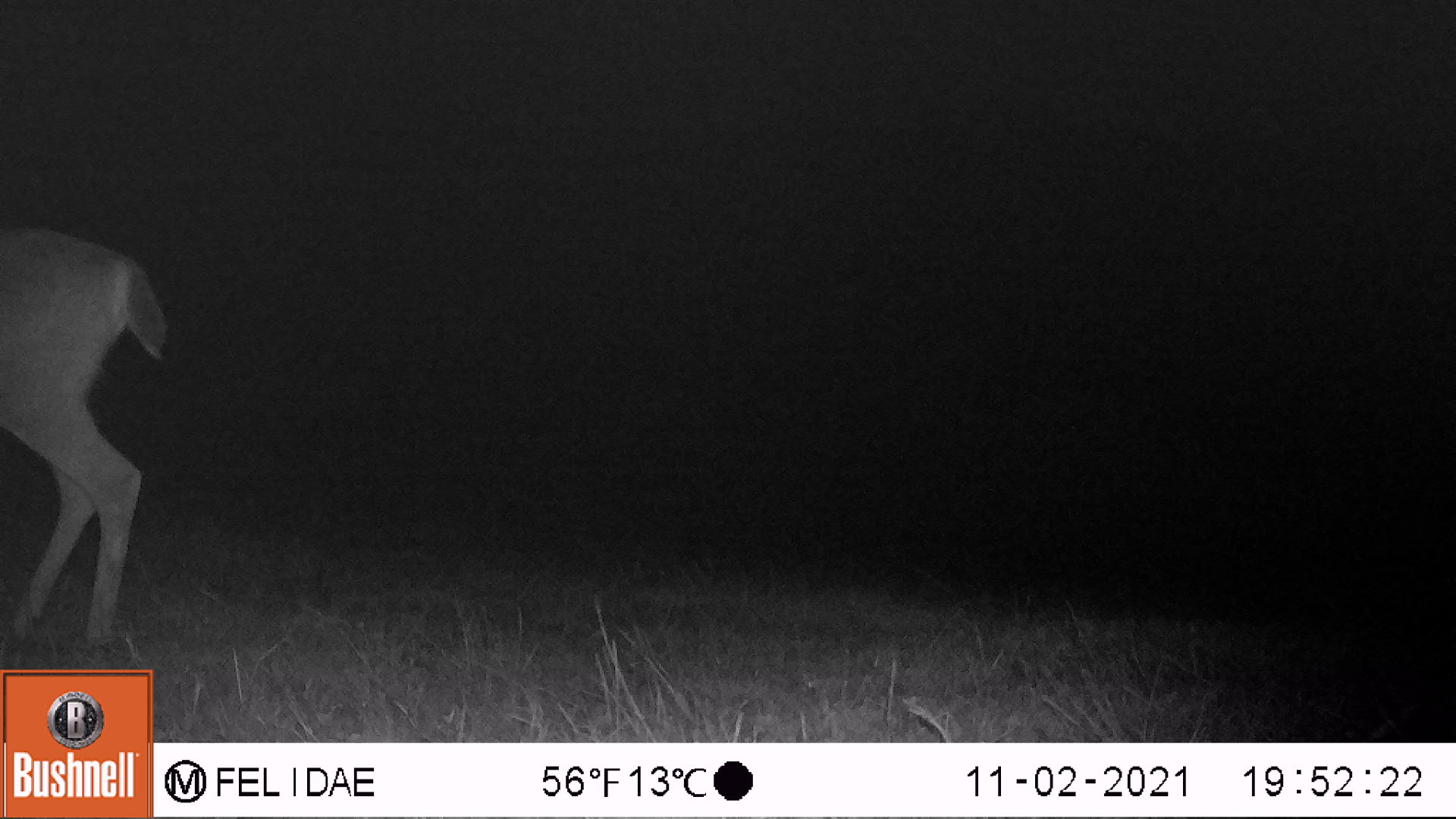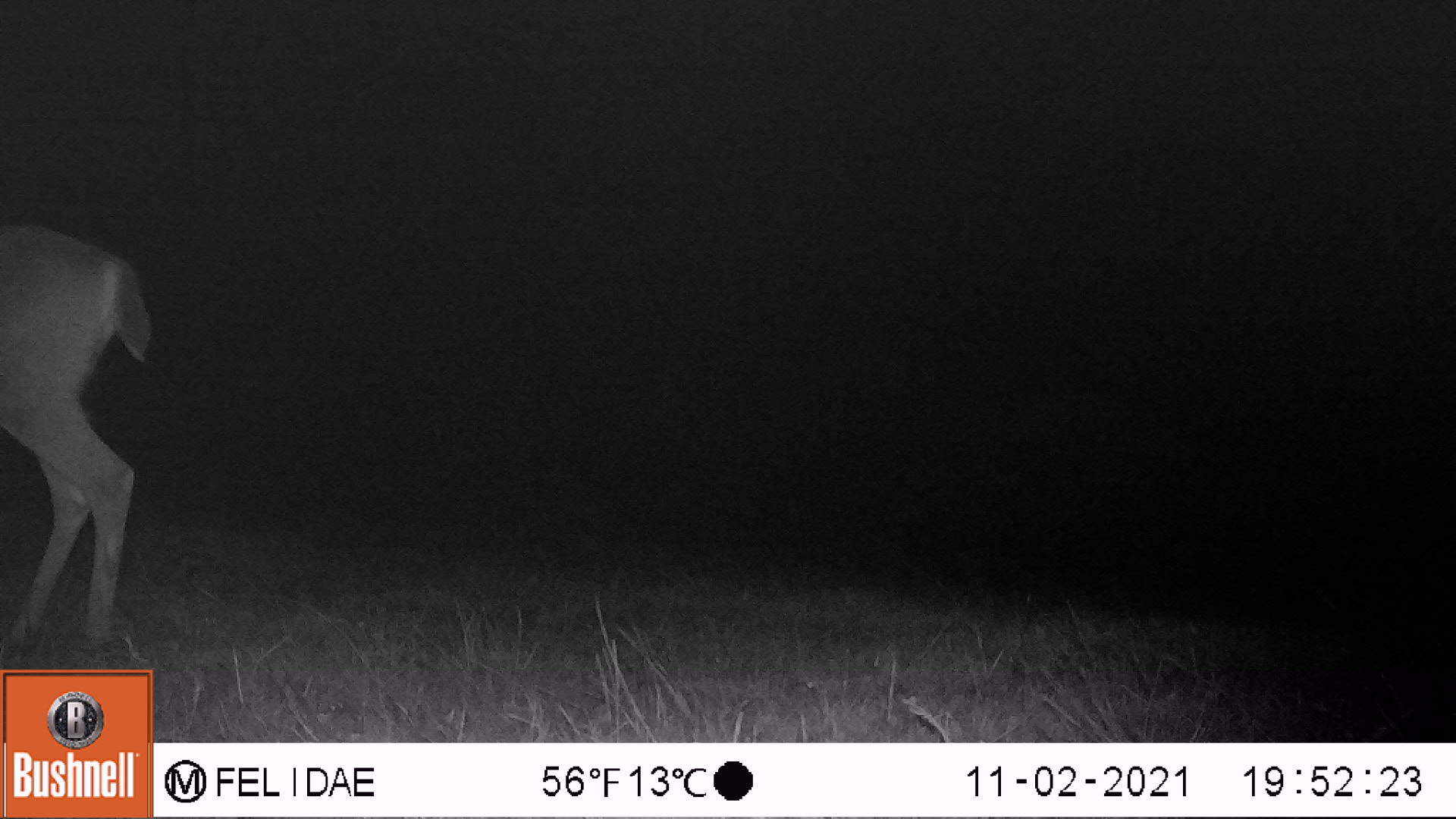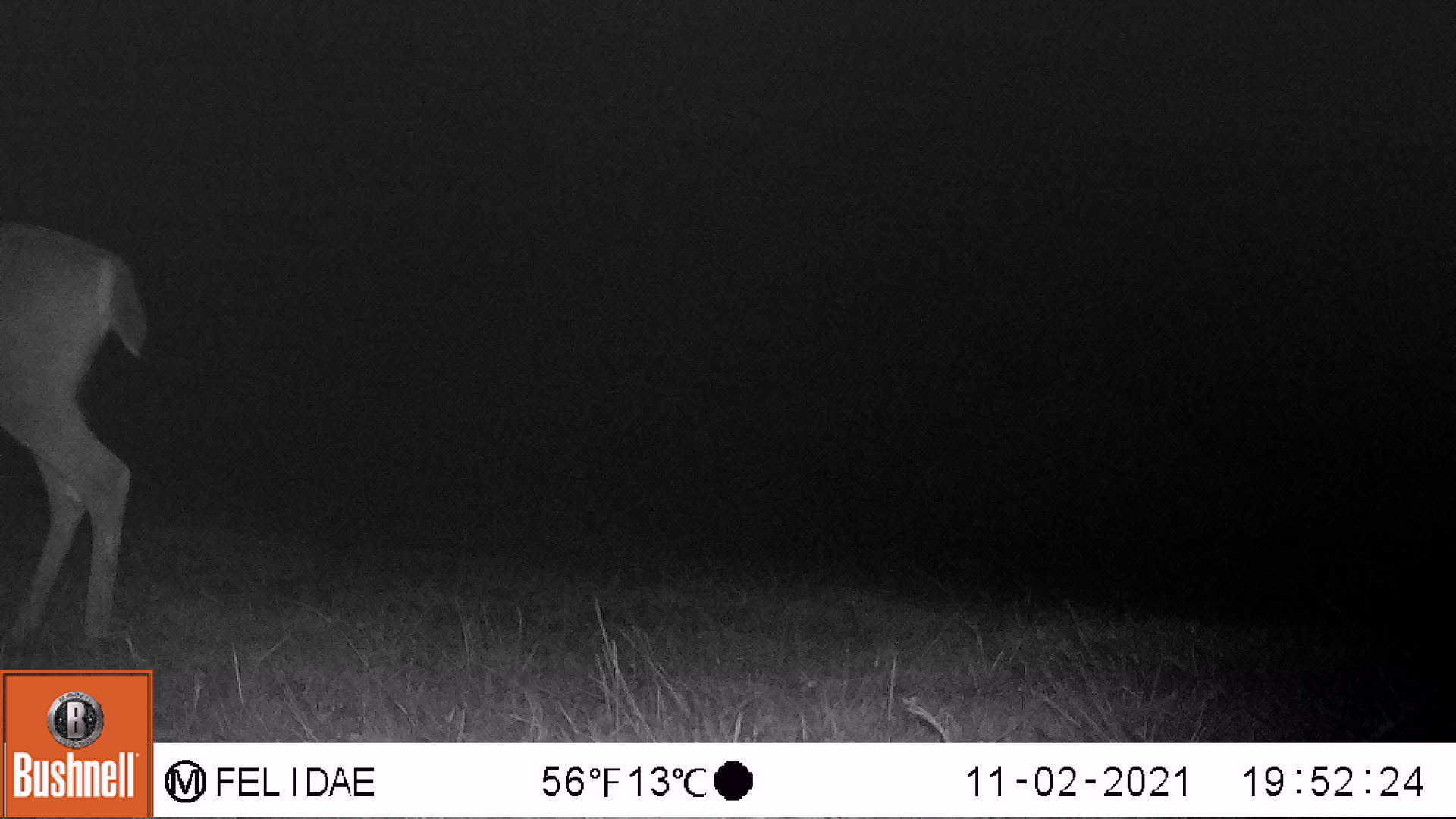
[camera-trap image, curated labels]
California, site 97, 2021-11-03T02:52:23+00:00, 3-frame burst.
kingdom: Animalia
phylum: Chordata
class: Mammalia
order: Artiodactyla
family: Cervidae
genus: Odocoileus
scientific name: Odocoileus hemionus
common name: mule deer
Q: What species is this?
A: Mule deer (Odocoileus hemionus).